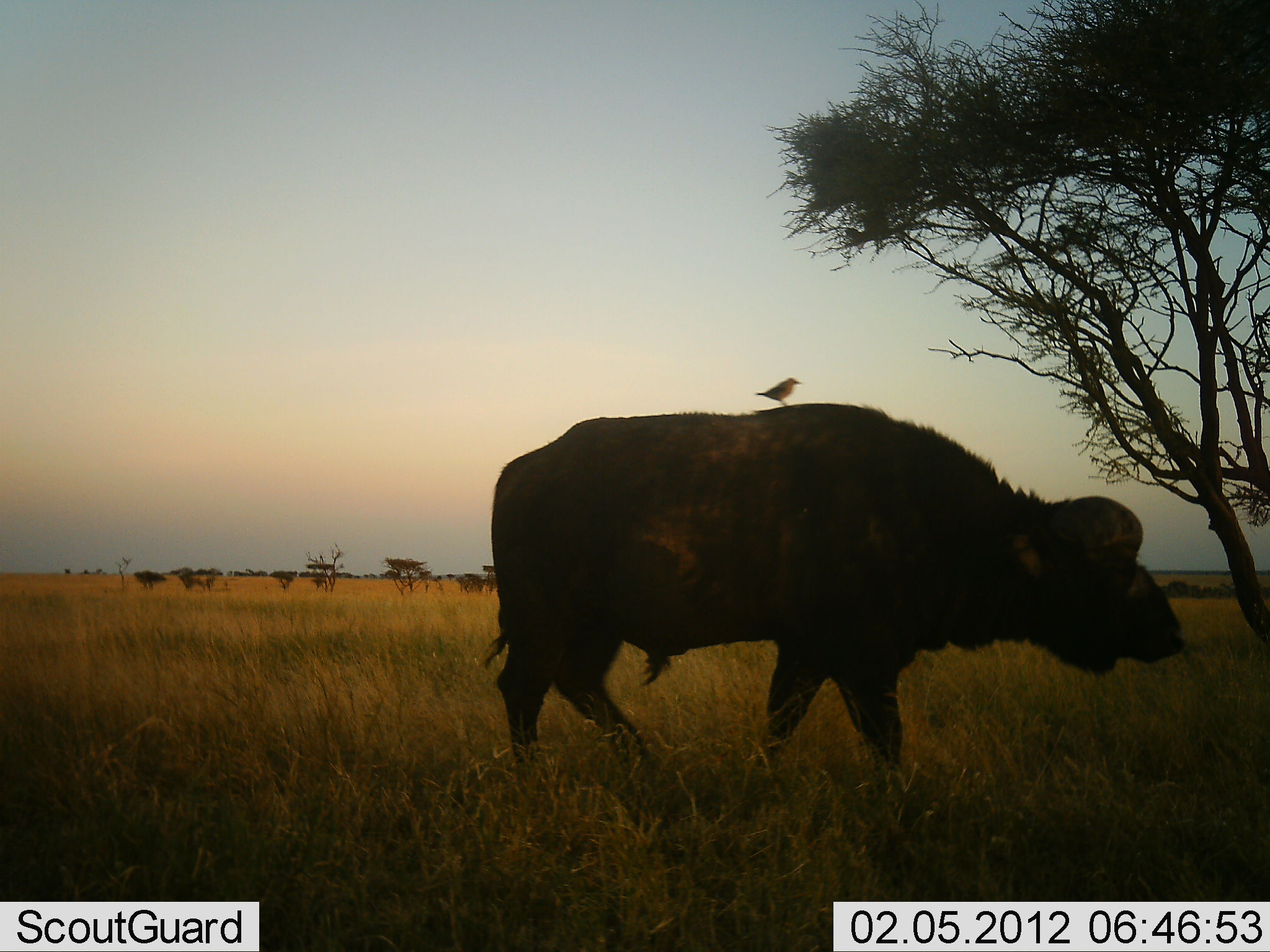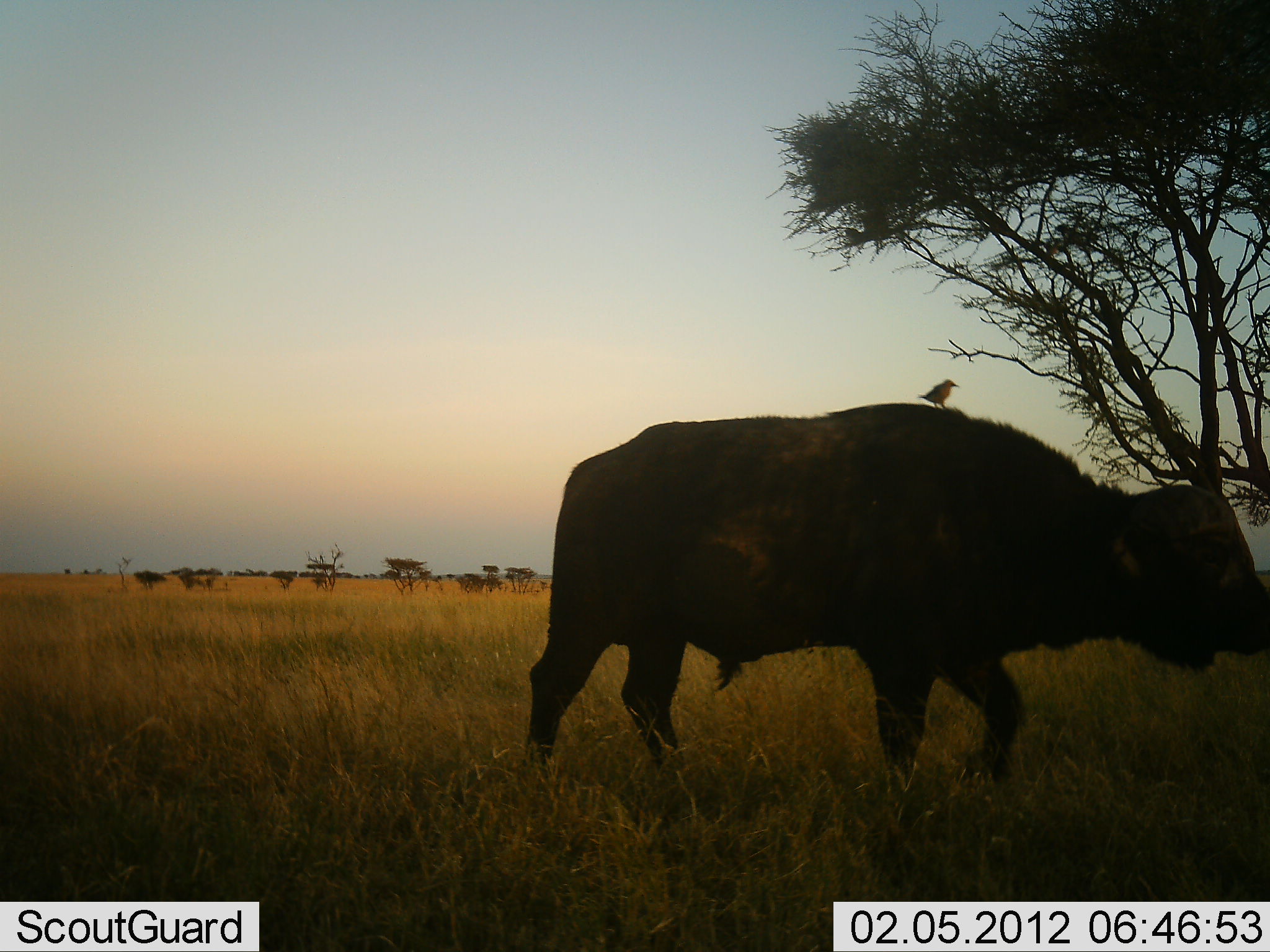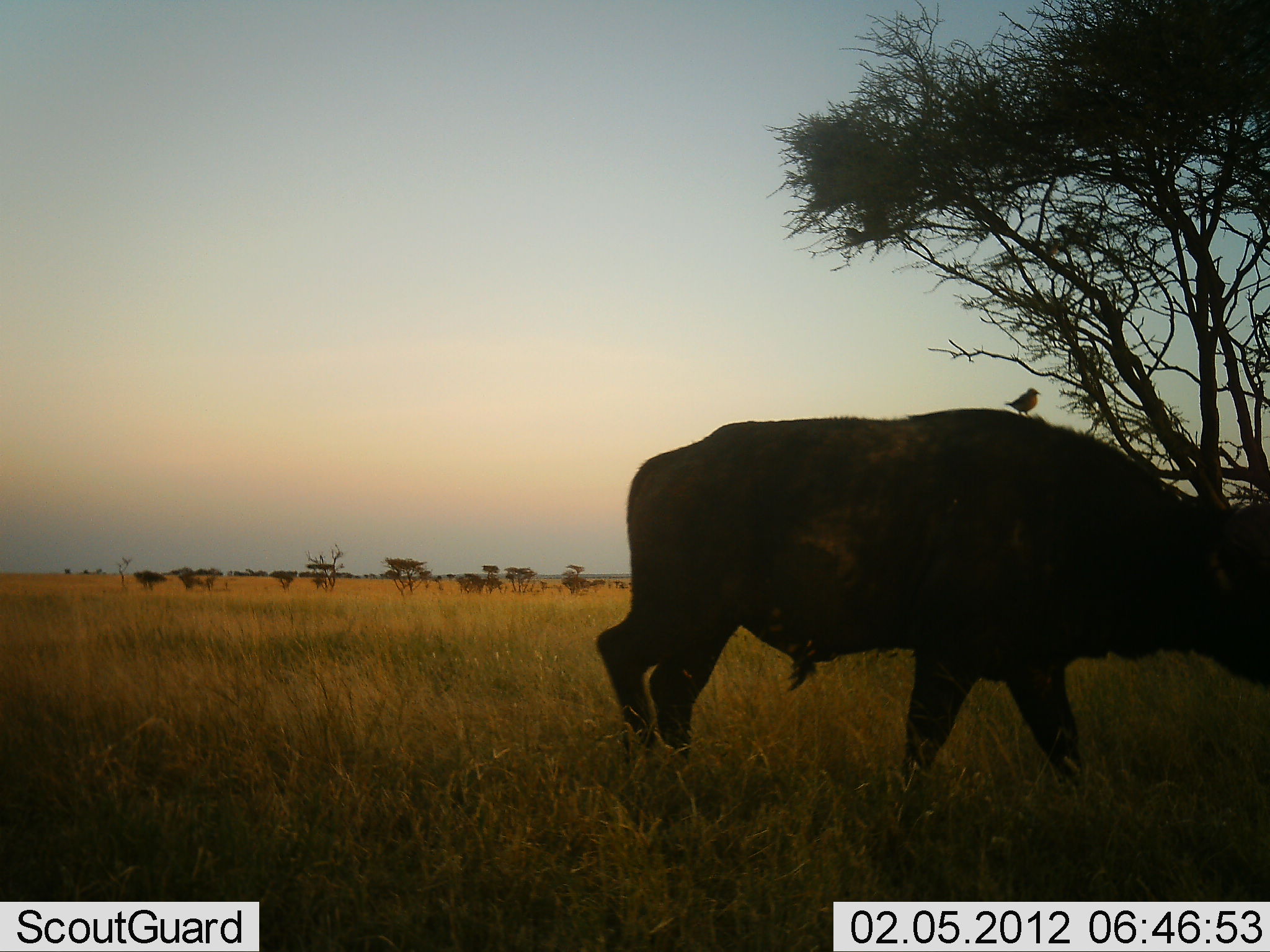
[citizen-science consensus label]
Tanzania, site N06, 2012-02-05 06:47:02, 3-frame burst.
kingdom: Animalia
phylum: Chordata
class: Mammalia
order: Artiodactyla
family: Bovidae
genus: Syncerus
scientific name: Syncerus caffer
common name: cape buffalo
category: buffalo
Buffalo (cape buffalo) (Syncerus caffer), count 1. Behavior (volunteer vote fractions): standing 12%, resting 0%, moving 88%, interacting 0%. Young present (vote fraction): 0%. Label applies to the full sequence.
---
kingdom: Animalia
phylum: Chordata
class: Aves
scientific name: Aves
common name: bird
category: otherbird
Otherbird (bird) (Aves), count 1. Behavior (volunteer vote fractions): standing 85%, resting 8%, moving 8%, interacting 15%. Young present (vote fraction): 0%. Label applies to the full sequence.